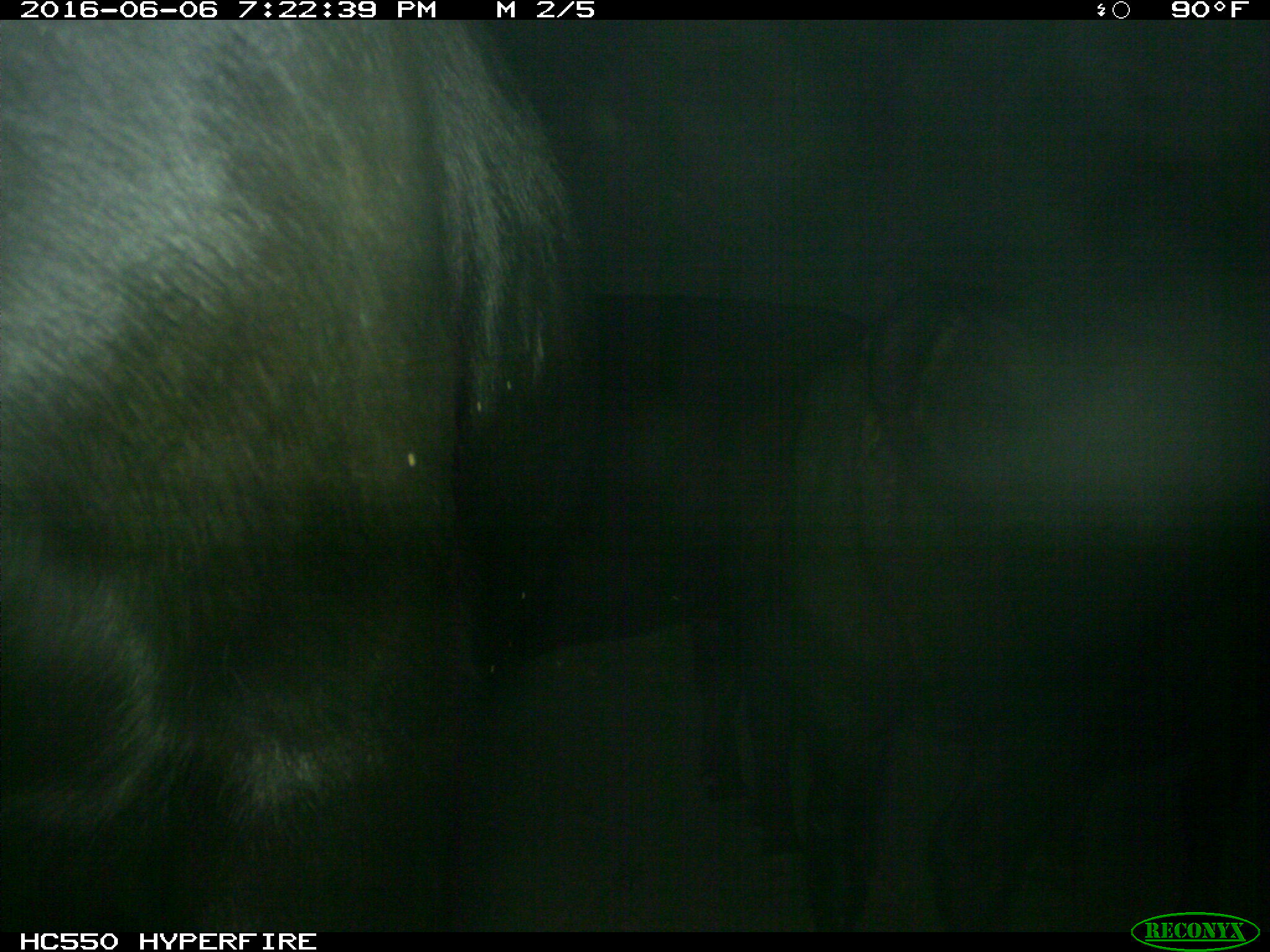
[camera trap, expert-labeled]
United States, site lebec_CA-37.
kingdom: Animalia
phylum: Chordata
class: Mammalia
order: Artiodactyla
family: Bovidae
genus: Bos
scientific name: Bos taurus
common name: domestic cow